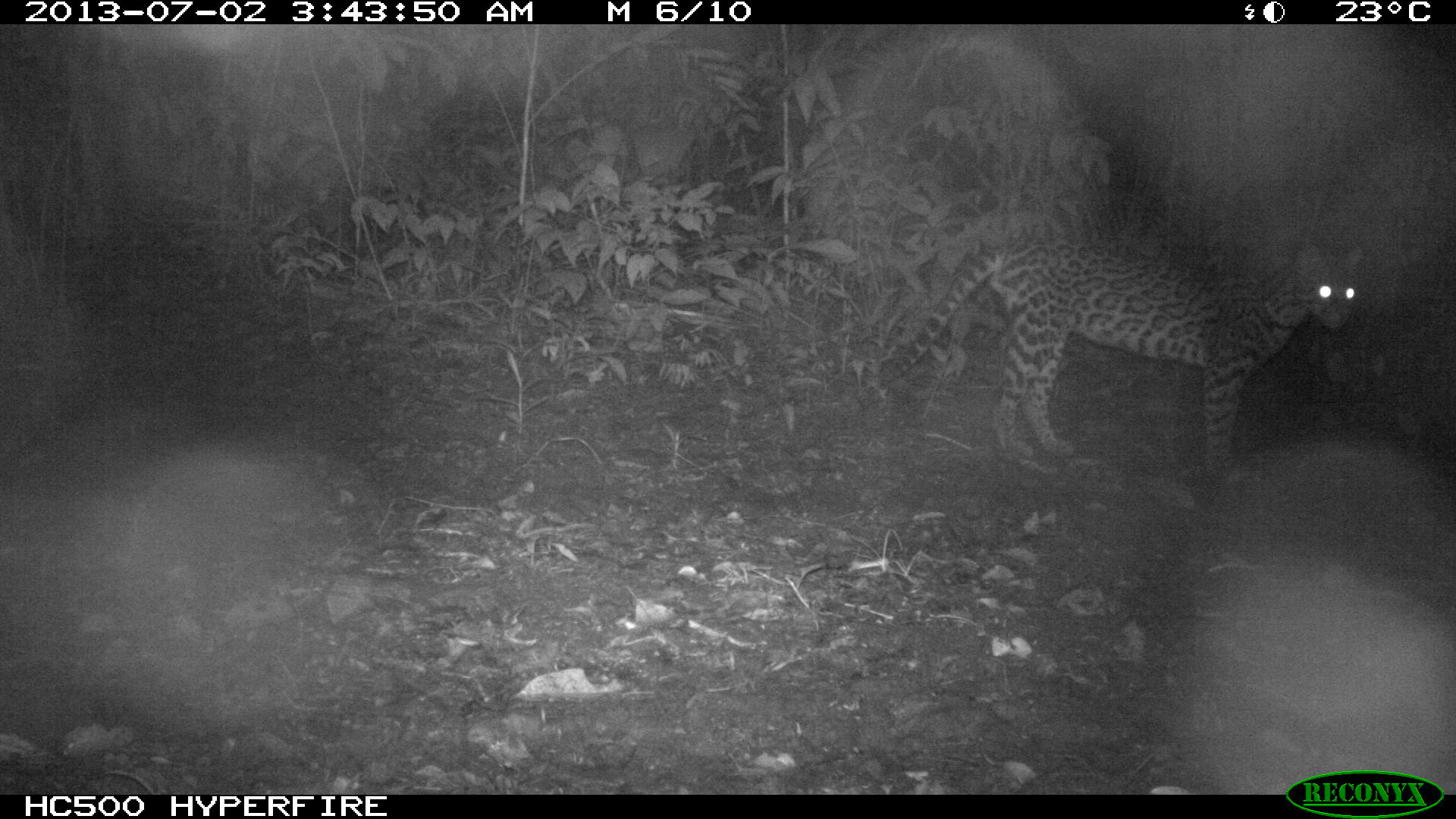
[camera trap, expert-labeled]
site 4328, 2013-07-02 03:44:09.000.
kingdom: Animalia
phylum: Chordata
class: Mammalia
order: Carnivora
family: Felidae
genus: Leopardus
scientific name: Leopardus pardalis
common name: ocelot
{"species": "Leopardus pardalis (ocelot)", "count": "1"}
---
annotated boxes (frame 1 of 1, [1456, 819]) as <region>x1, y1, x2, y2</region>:
leopardus pardalis: <region>876, 235, 1363, 482</region>